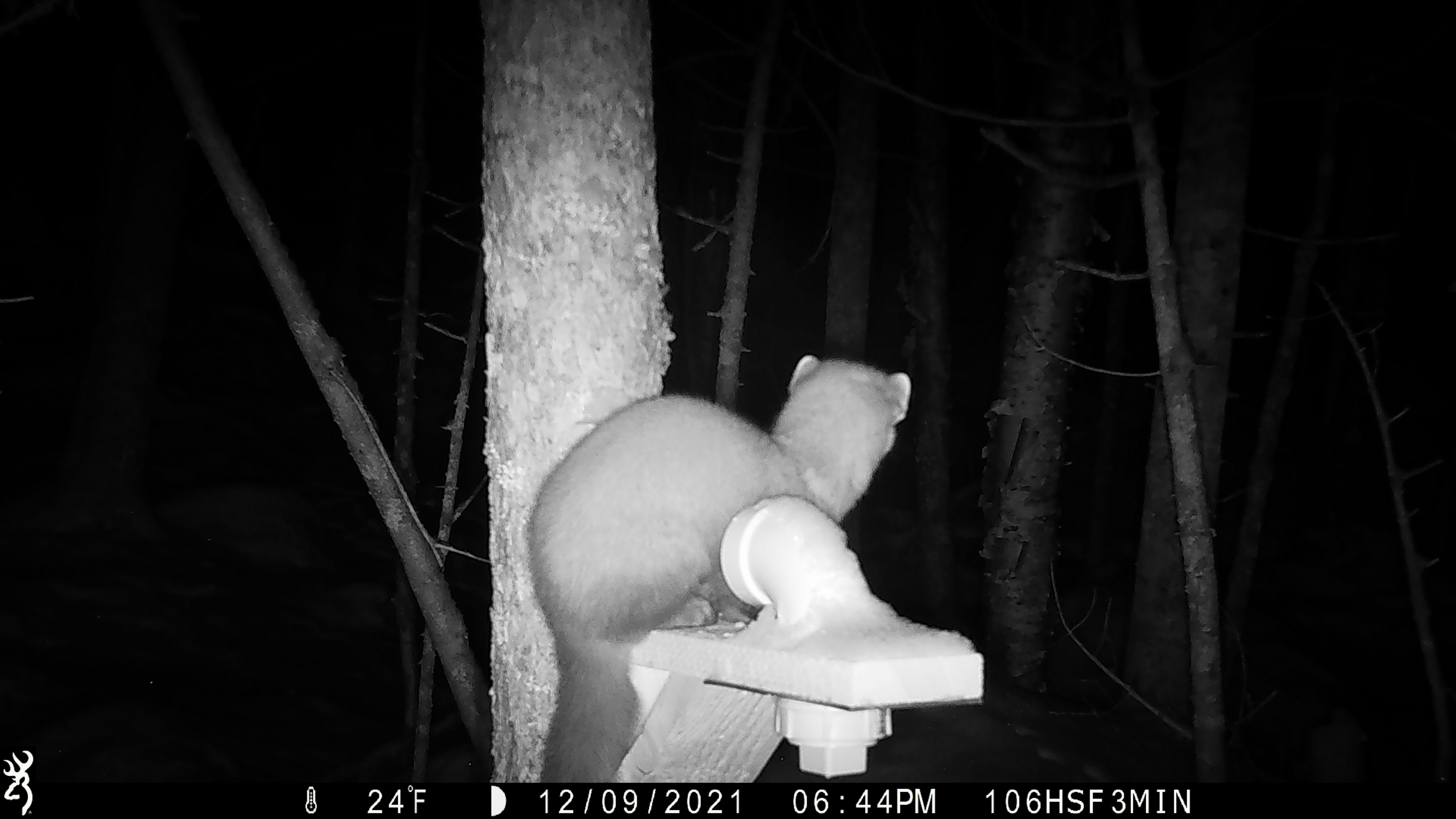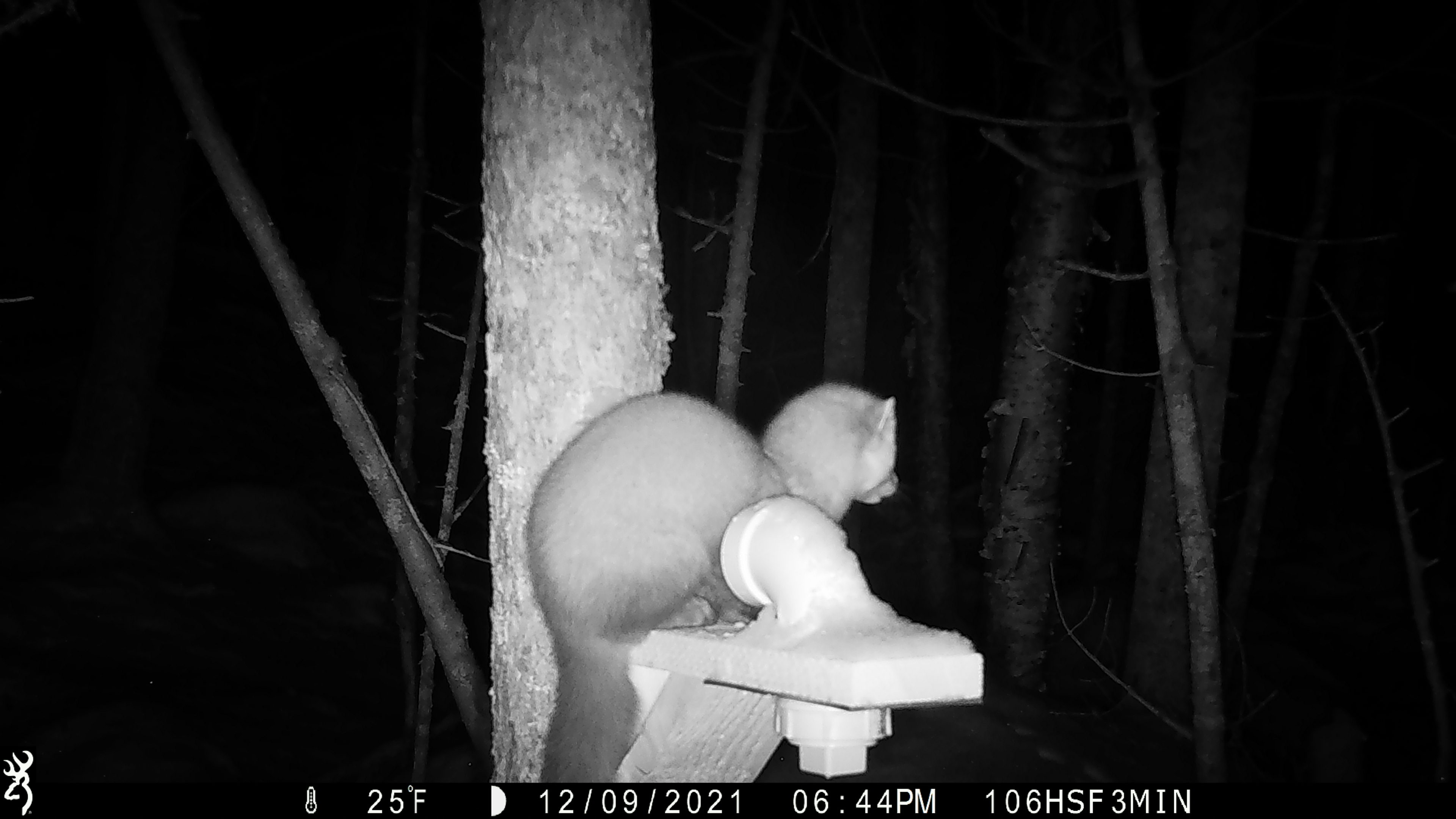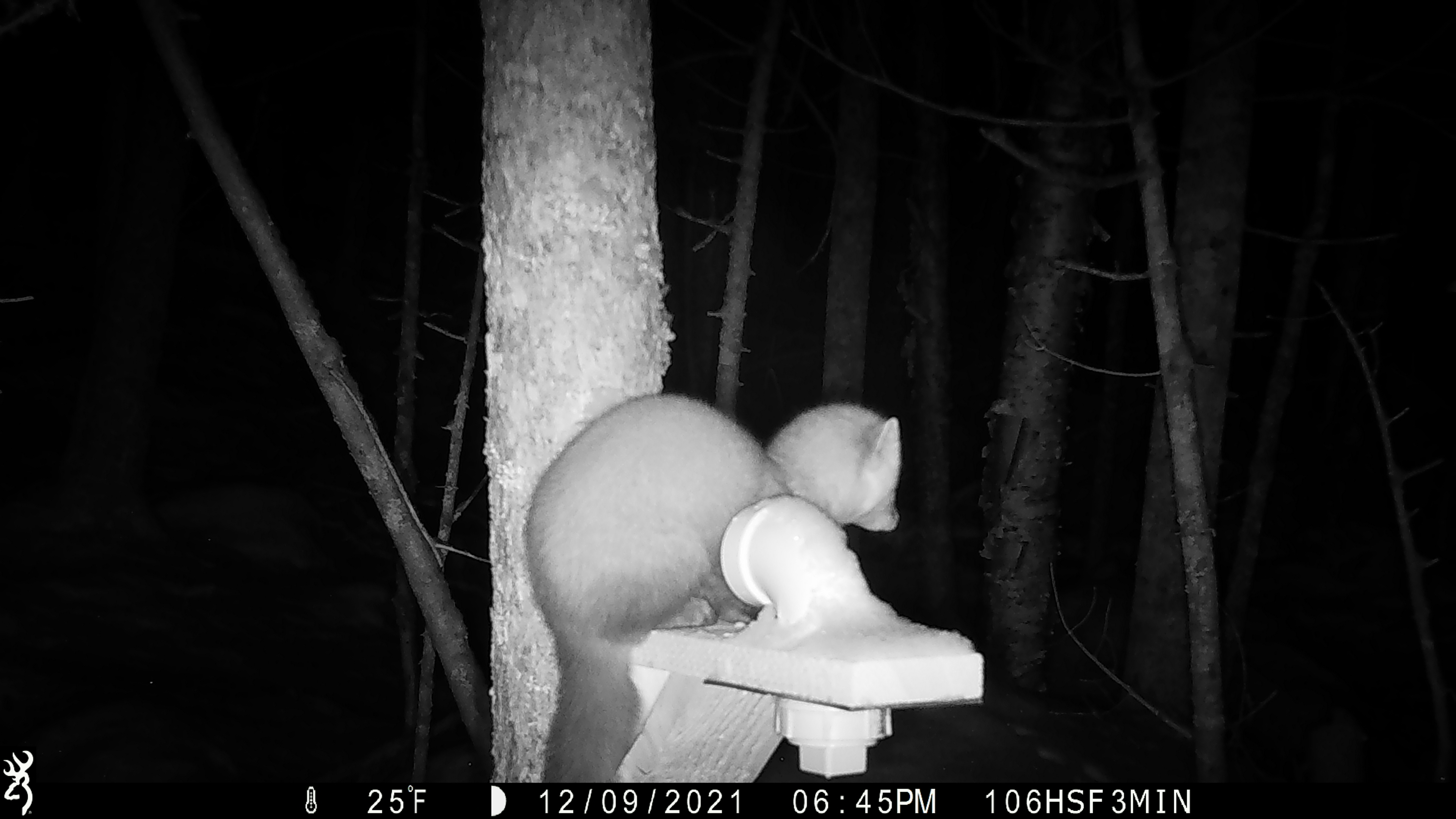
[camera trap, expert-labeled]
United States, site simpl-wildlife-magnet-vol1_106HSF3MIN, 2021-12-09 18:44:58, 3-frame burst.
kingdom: Animalia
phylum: Chordata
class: Mammalia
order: Carnivora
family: Mustelidae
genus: Martes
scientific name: Martes americana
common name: american marten